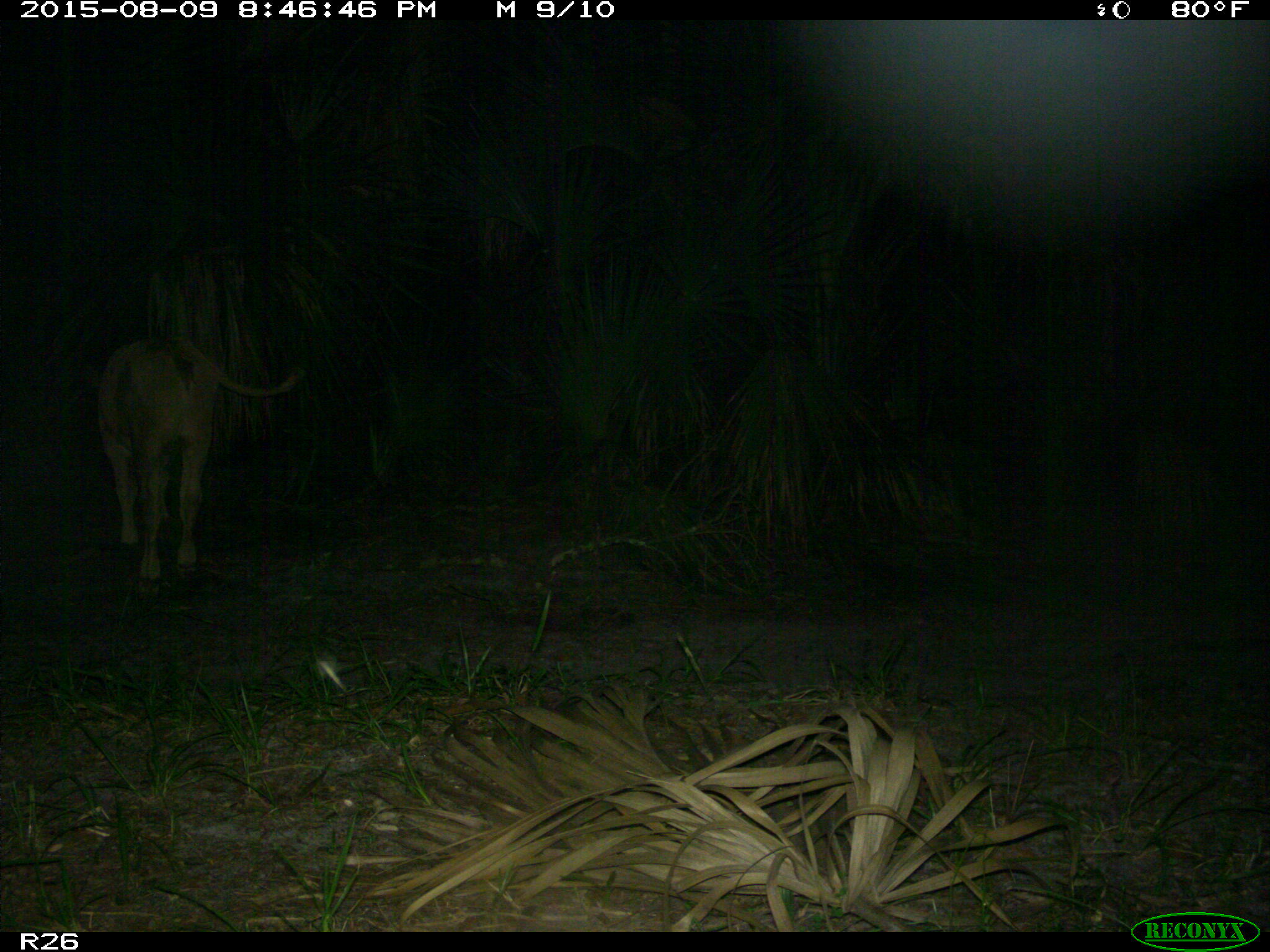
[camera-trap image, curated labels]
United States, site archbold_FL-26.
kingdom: Animalia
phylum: Chordata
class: Mammalia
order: Artiodactyla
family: Bovidae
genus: Bos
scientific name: Bos taurus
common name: domestic cow